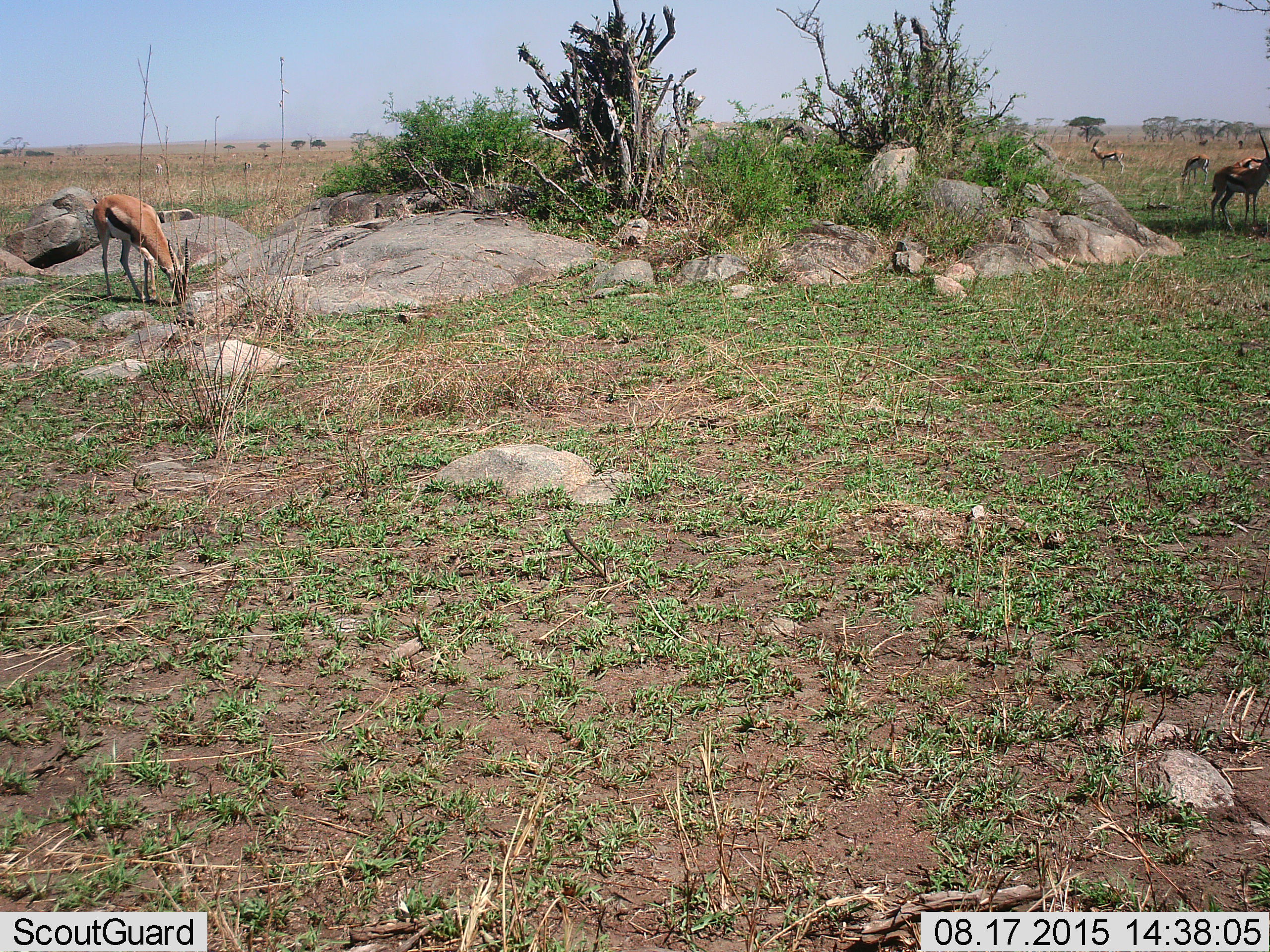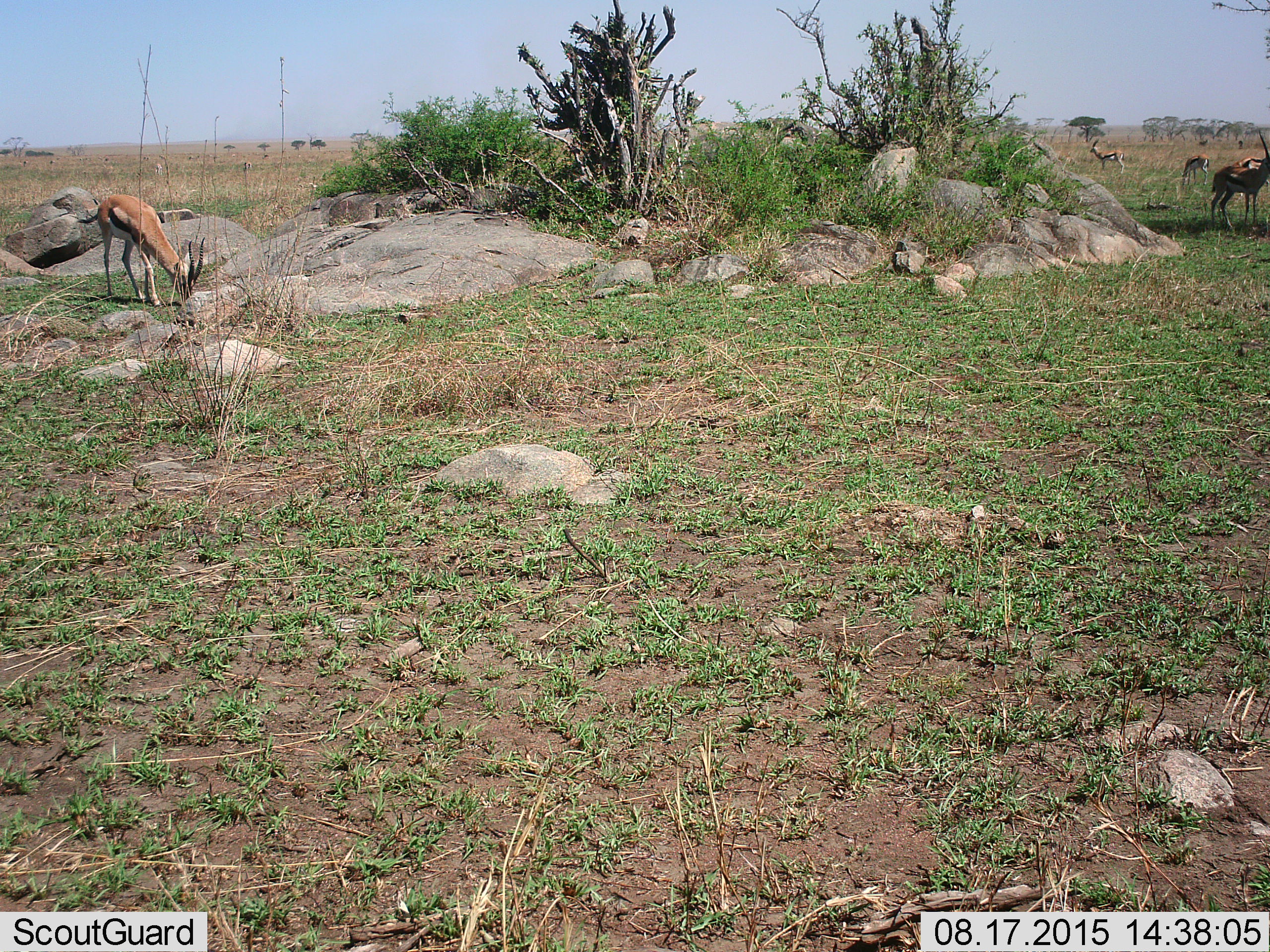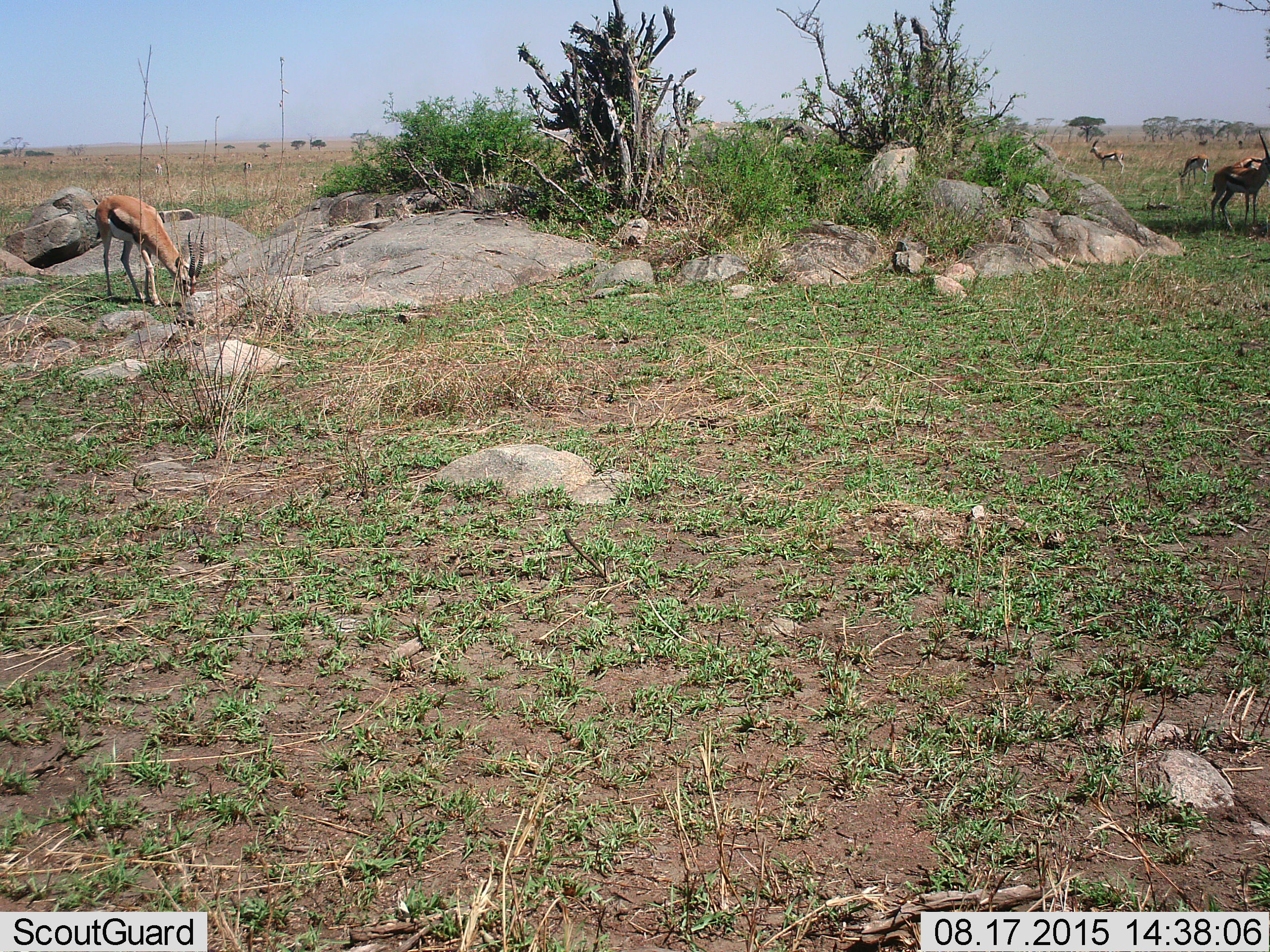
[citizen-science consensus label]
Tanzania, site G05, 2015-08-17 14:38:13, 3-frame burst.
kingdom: Animalia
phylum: Chordata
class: Mammalia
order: Artiodactyla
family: Bovidae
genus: Eudorcas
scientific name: Eudorcas thomsonii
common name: thomson's gazelle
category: gazellethomsons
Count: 6.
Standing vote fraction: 64%.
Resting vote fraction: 0%.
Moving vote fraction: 14%.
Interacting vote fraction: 7%.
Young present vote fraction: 0%.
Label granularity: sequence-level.